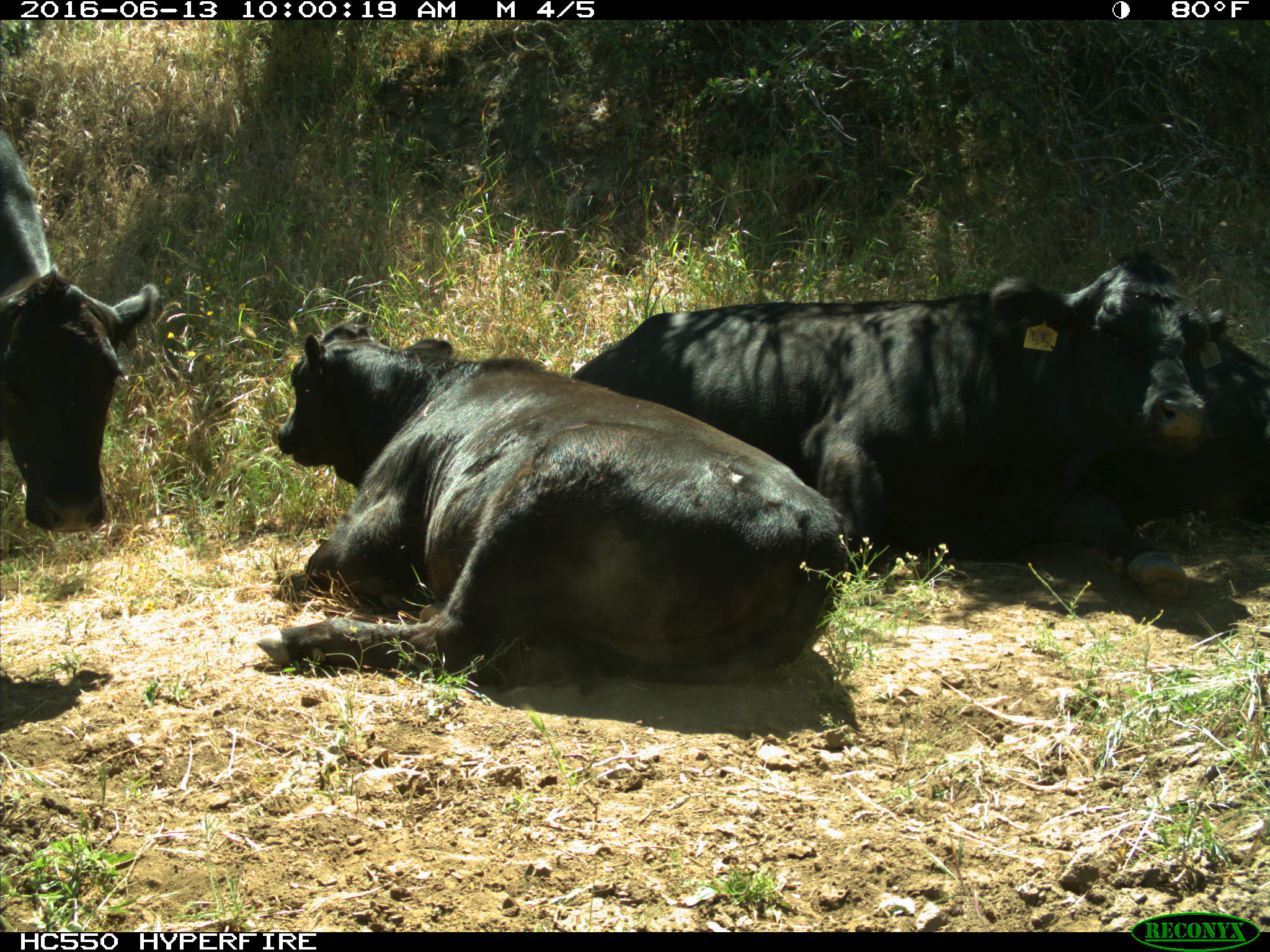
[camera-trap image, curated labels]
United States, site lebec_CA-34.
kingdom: Animalia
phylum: Chordata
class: Mammalia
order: Artiodactyla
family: Bovidae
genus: Bos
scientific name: Bos taurus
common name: domestic cow